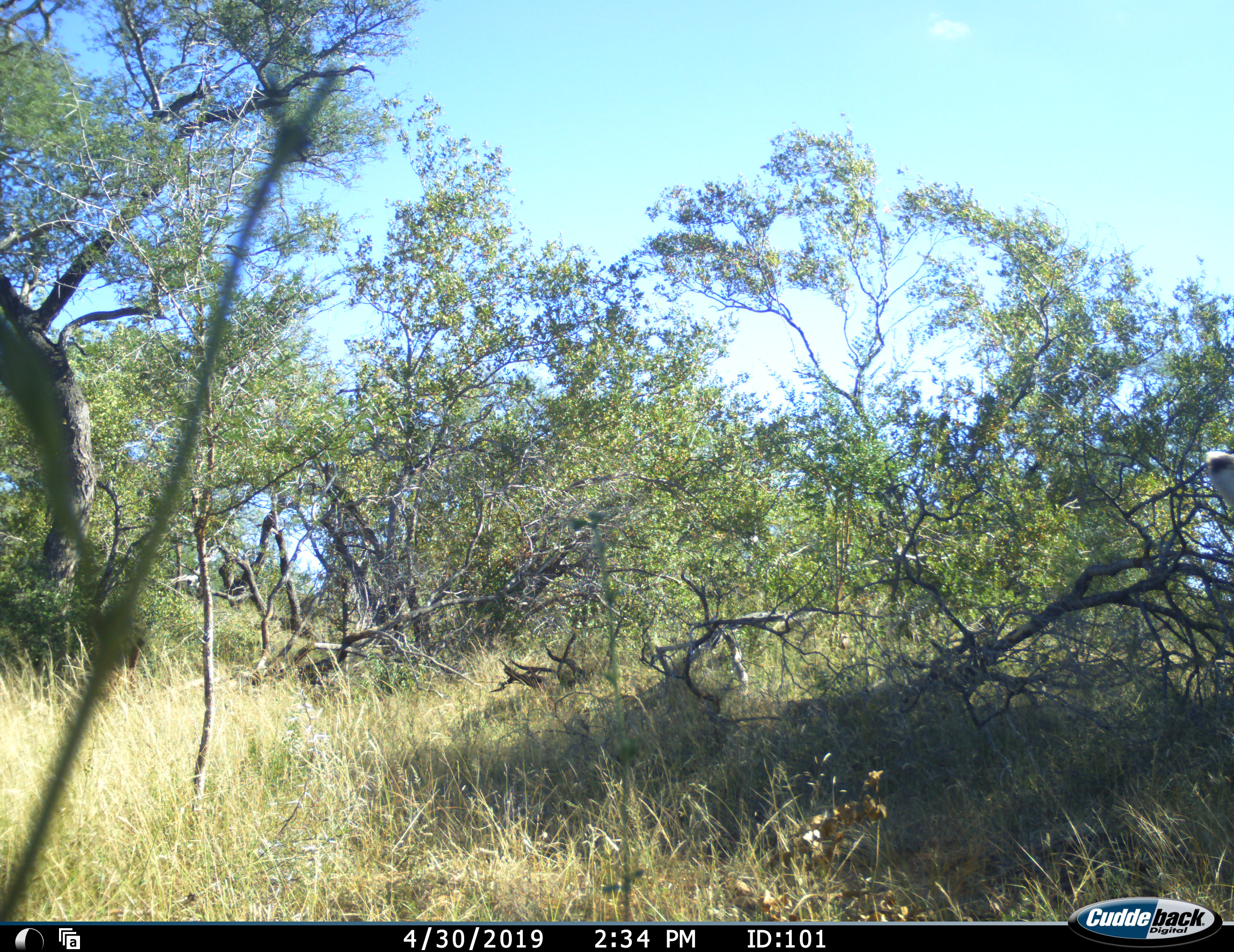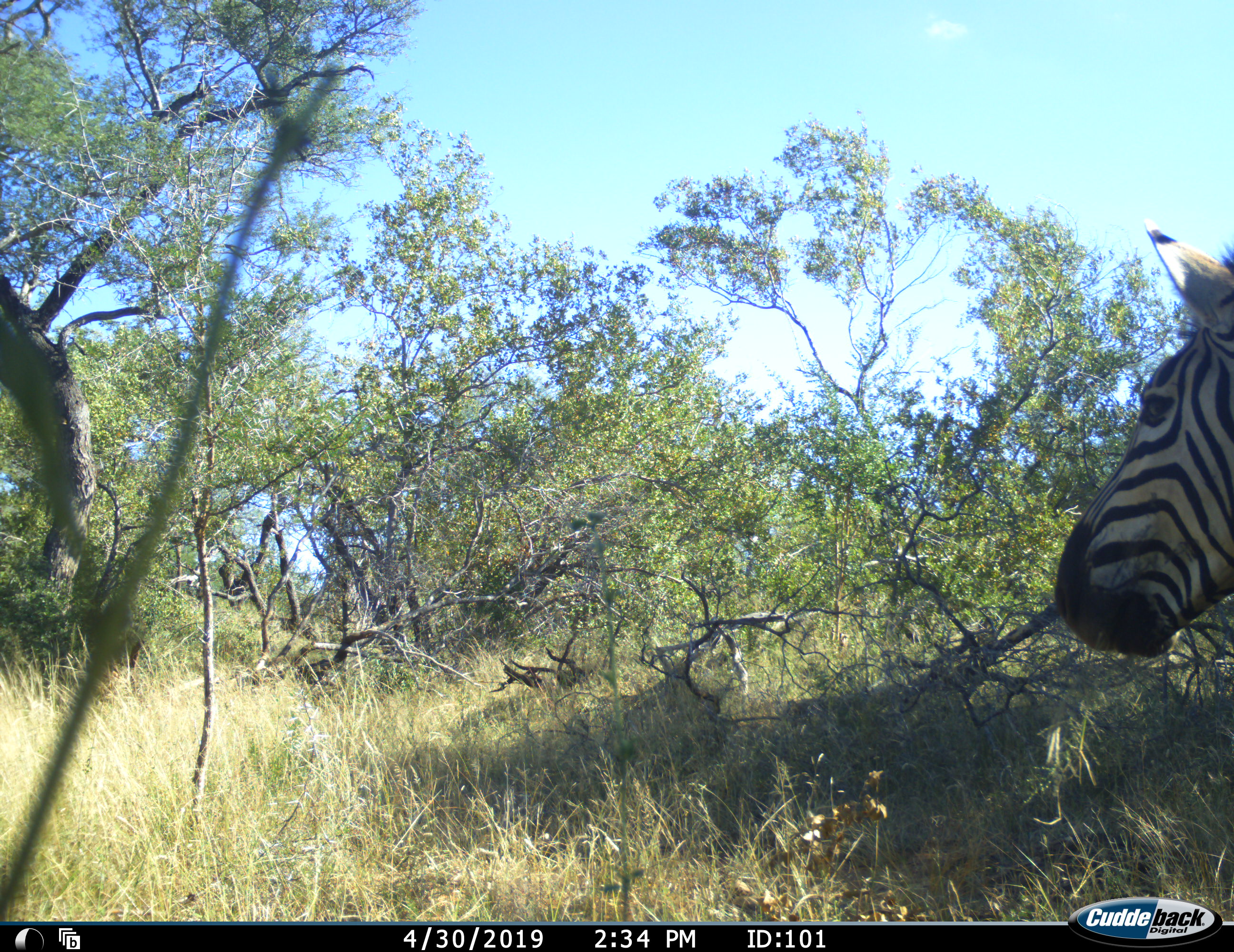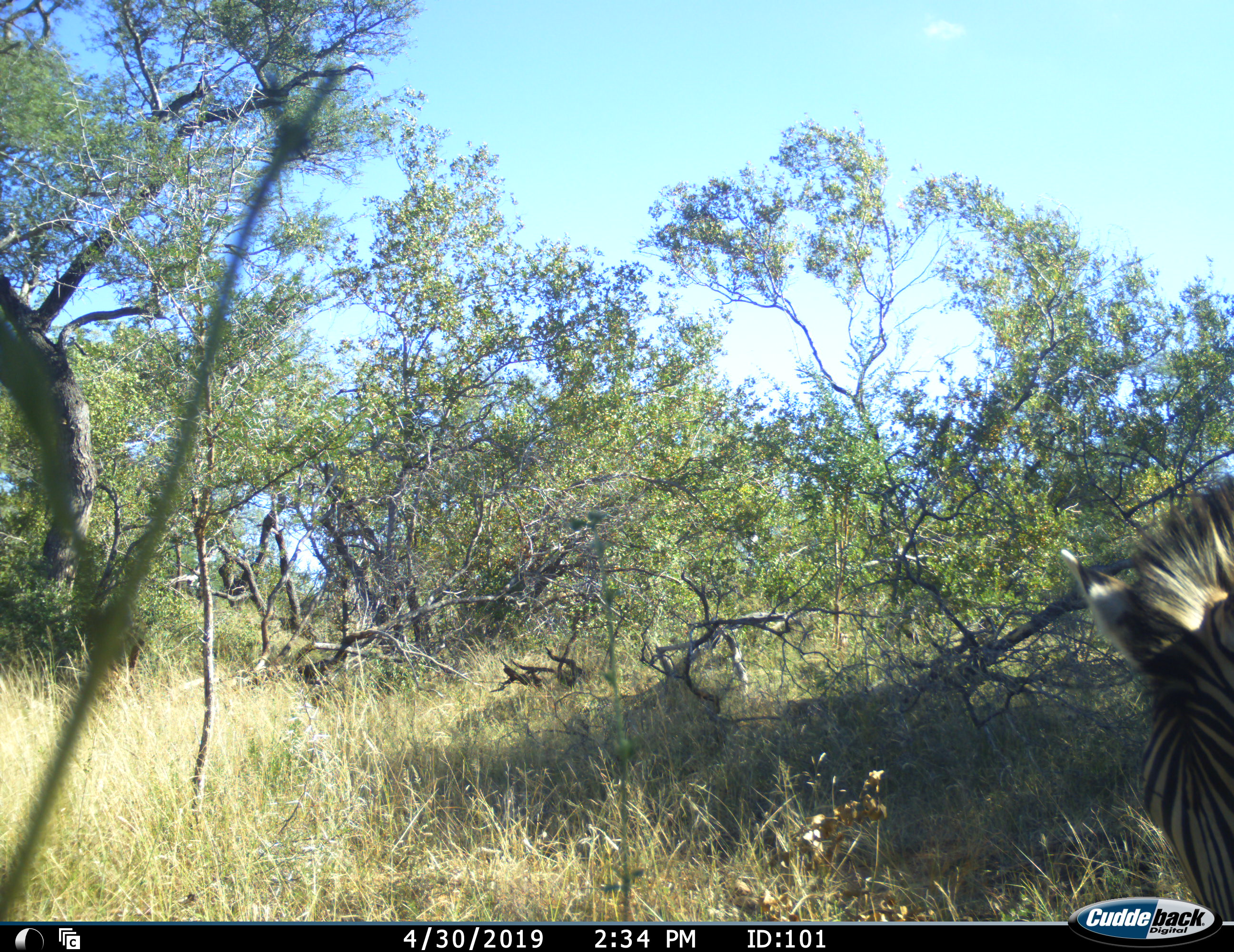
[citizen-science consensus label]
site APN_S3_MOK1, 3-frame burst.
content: unidentified animal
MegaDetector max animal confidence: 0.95